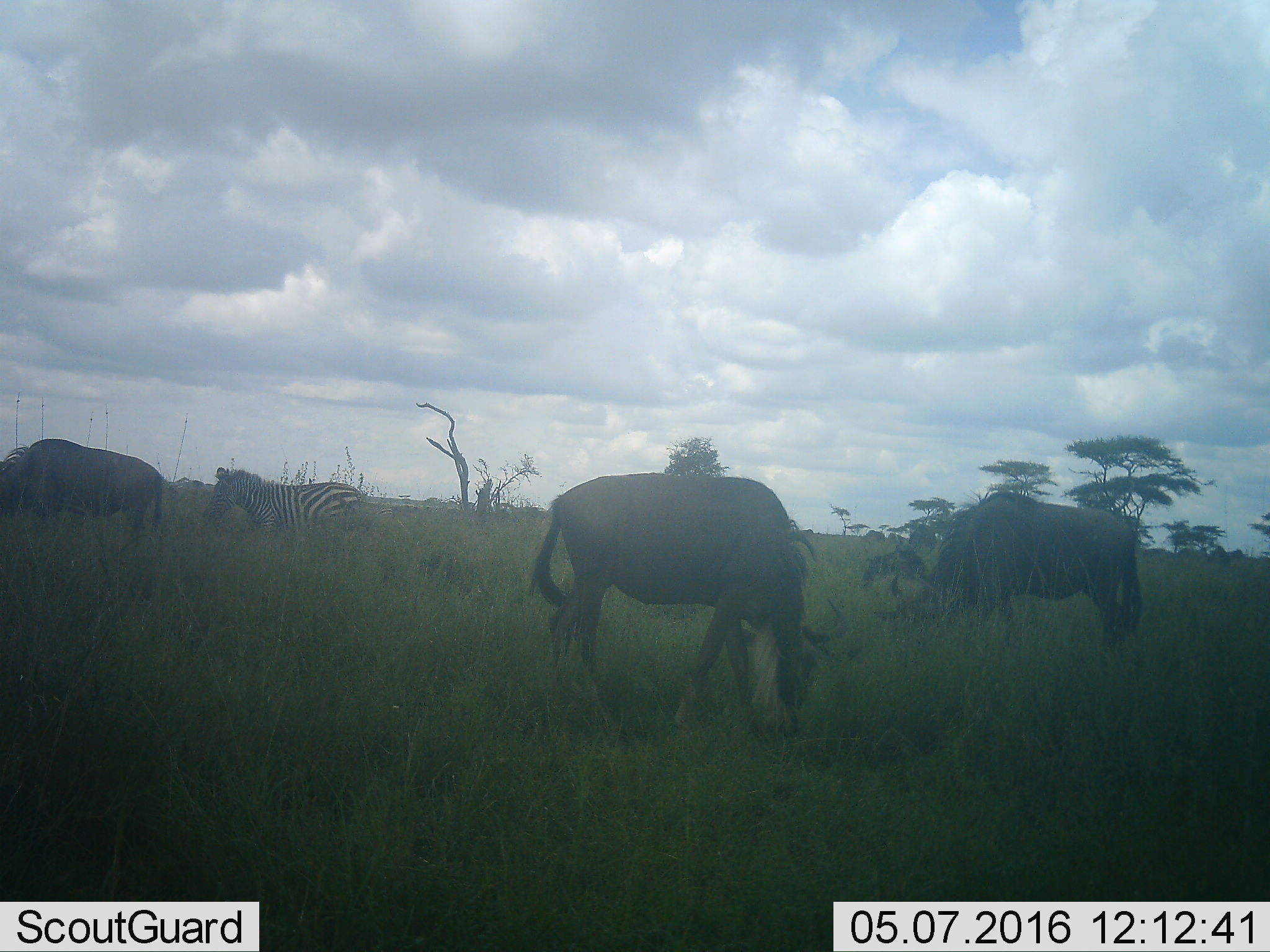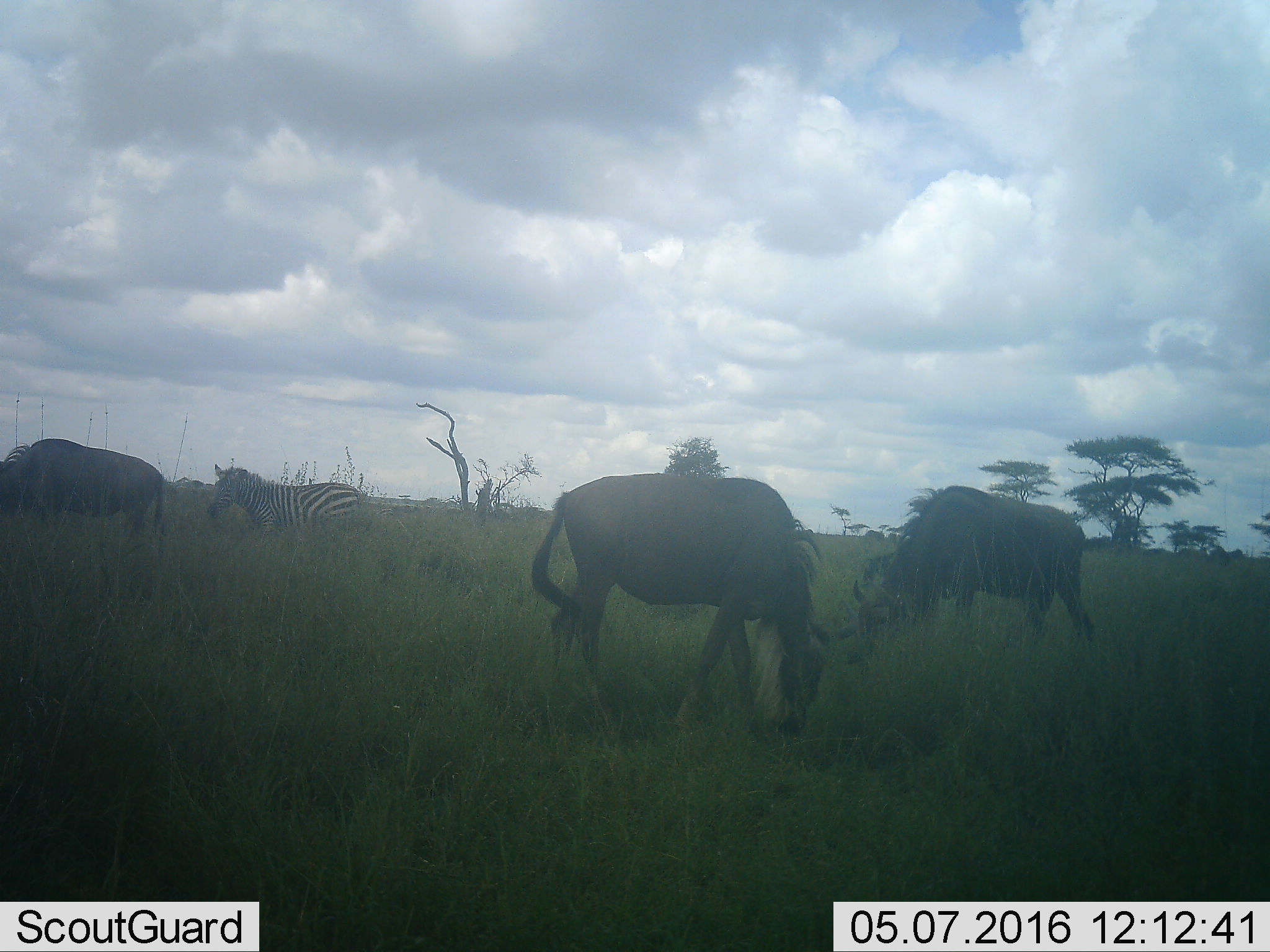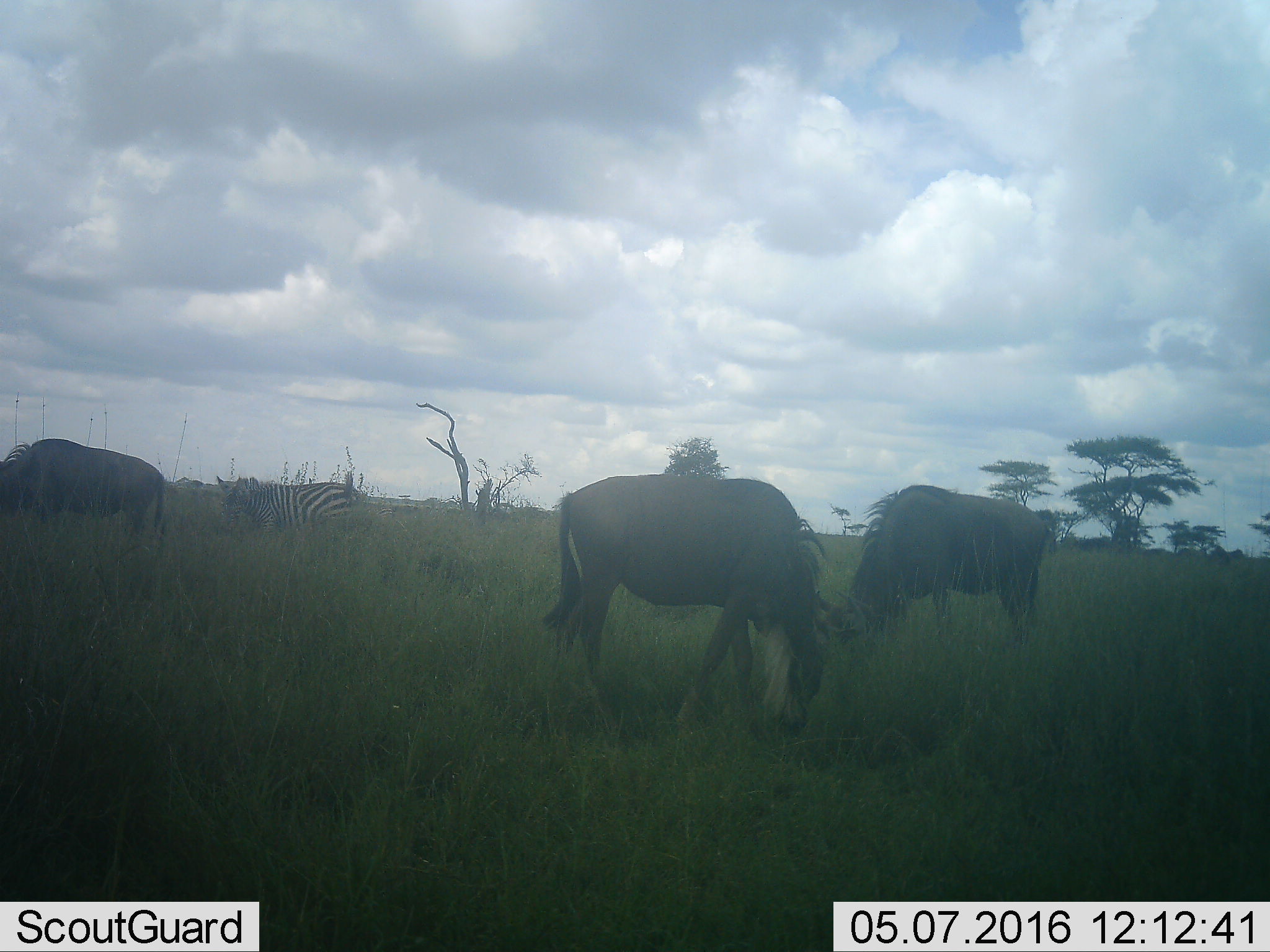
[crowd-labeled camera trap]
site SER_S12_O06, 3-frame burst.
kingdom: Animalia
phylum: Chordata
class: Mammalia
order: Artiodactyla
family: Bovidae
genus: Connochaetes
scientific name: Connochaetes taurinus taurinus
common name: blue wildebeest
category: wildebeestblue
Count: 3.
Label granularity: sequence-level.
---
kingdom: Animalia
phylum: Chordata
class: Mammalia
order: Perissodactyla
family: Equidae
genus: Equus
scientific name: Equus quagga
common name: plains zebra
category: zebraplains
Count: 1.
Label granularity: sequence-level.